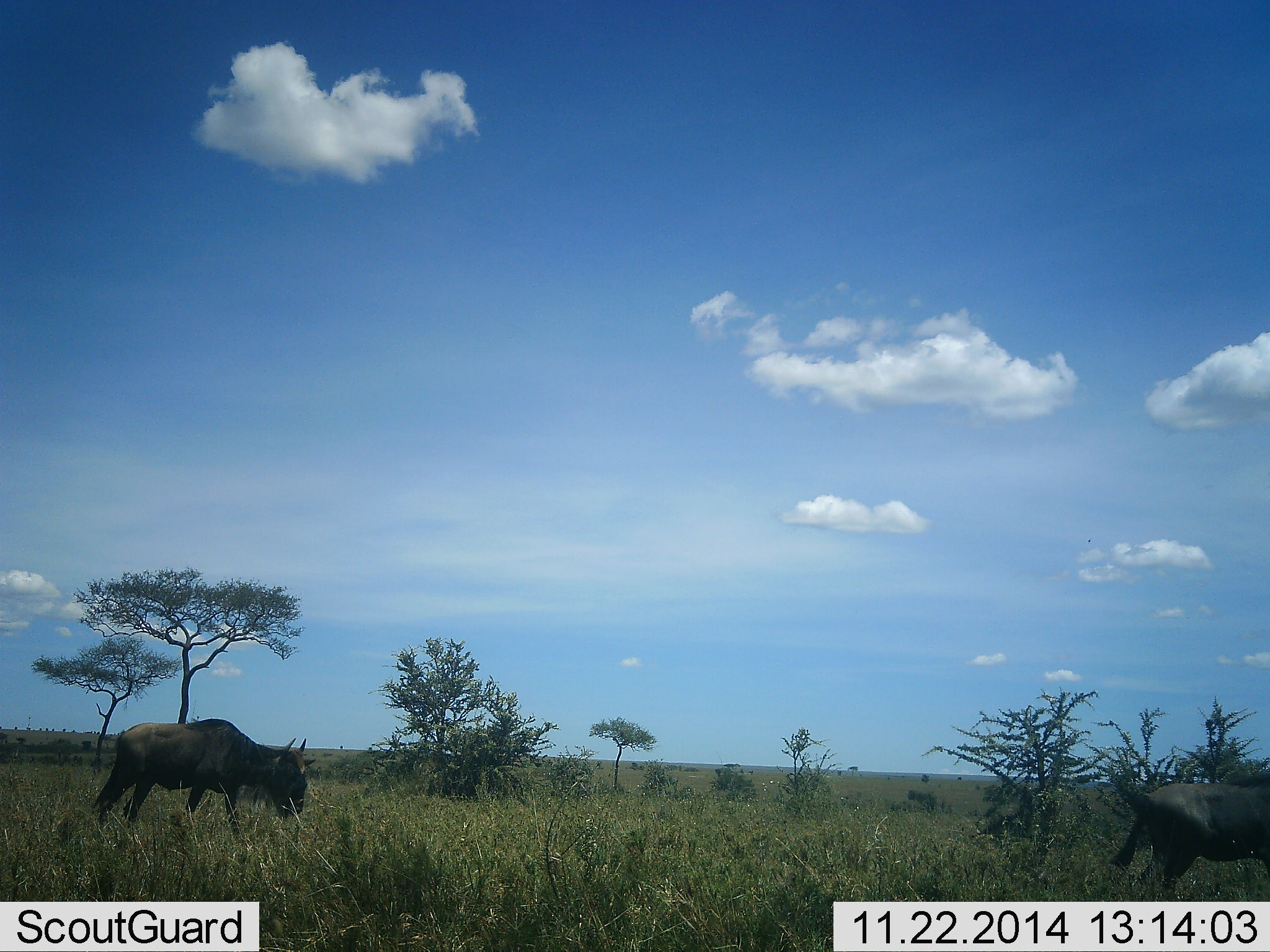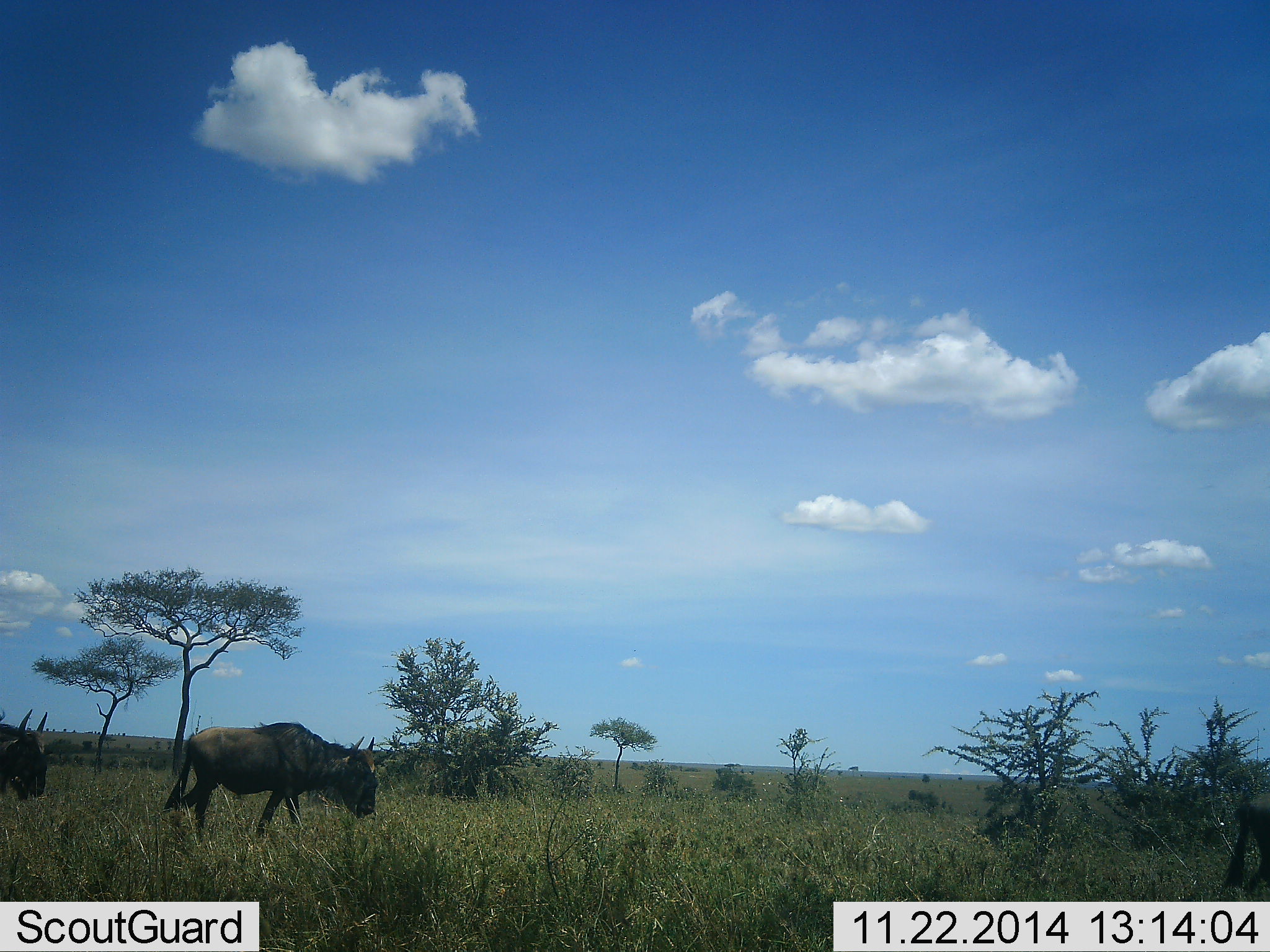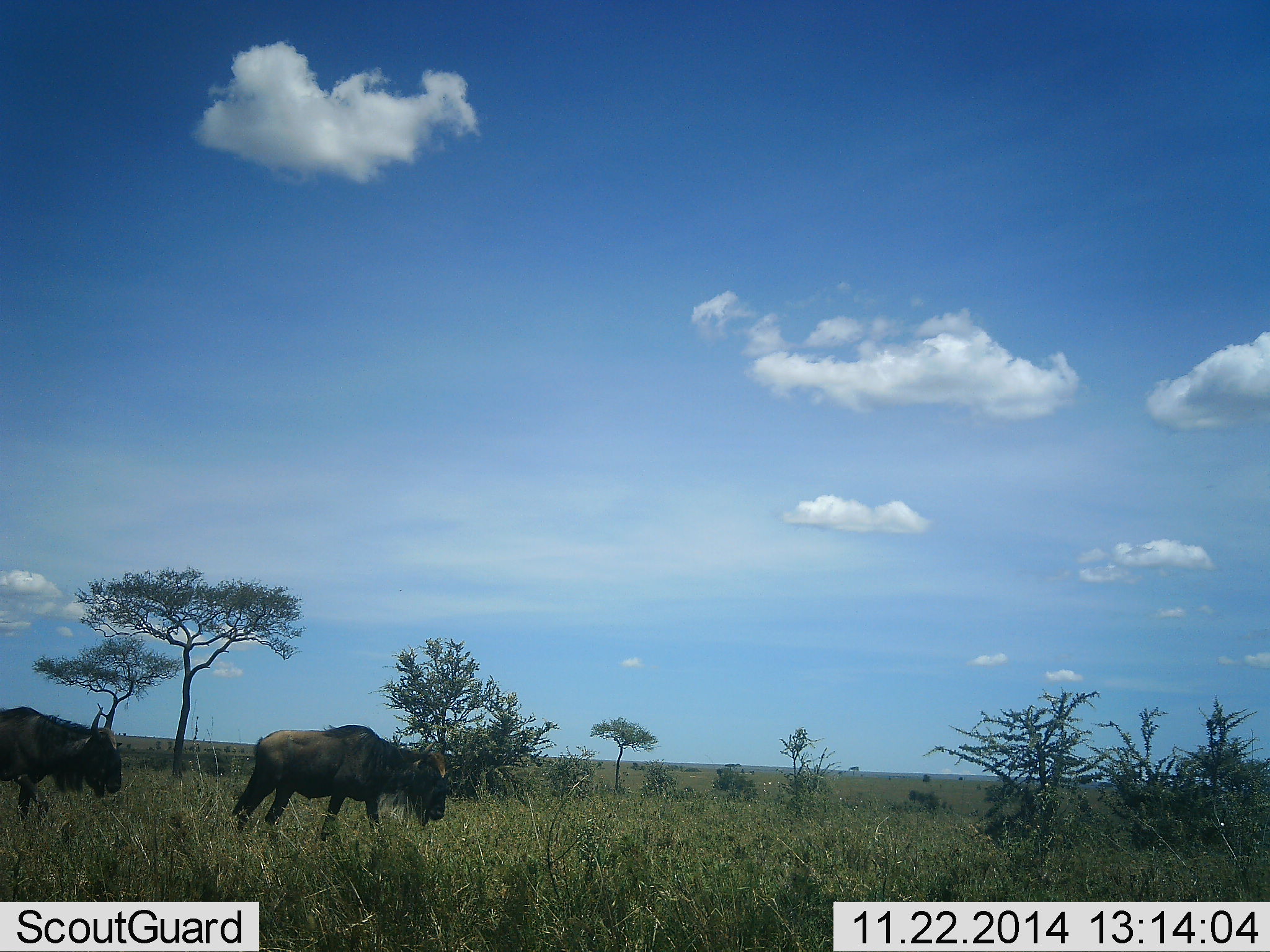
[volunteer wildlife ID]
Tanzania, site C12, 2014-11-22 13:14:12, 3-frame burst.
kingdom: Animalia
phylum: Chordata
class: Mammalia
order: Artiodactyla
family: Bovidae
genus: Connochaetes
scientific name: Connochaetes taurinus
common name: blue wildebeest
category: wildebeest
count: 3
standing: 0%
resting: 0%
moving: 100%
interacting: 0%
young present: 0%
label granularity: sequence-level